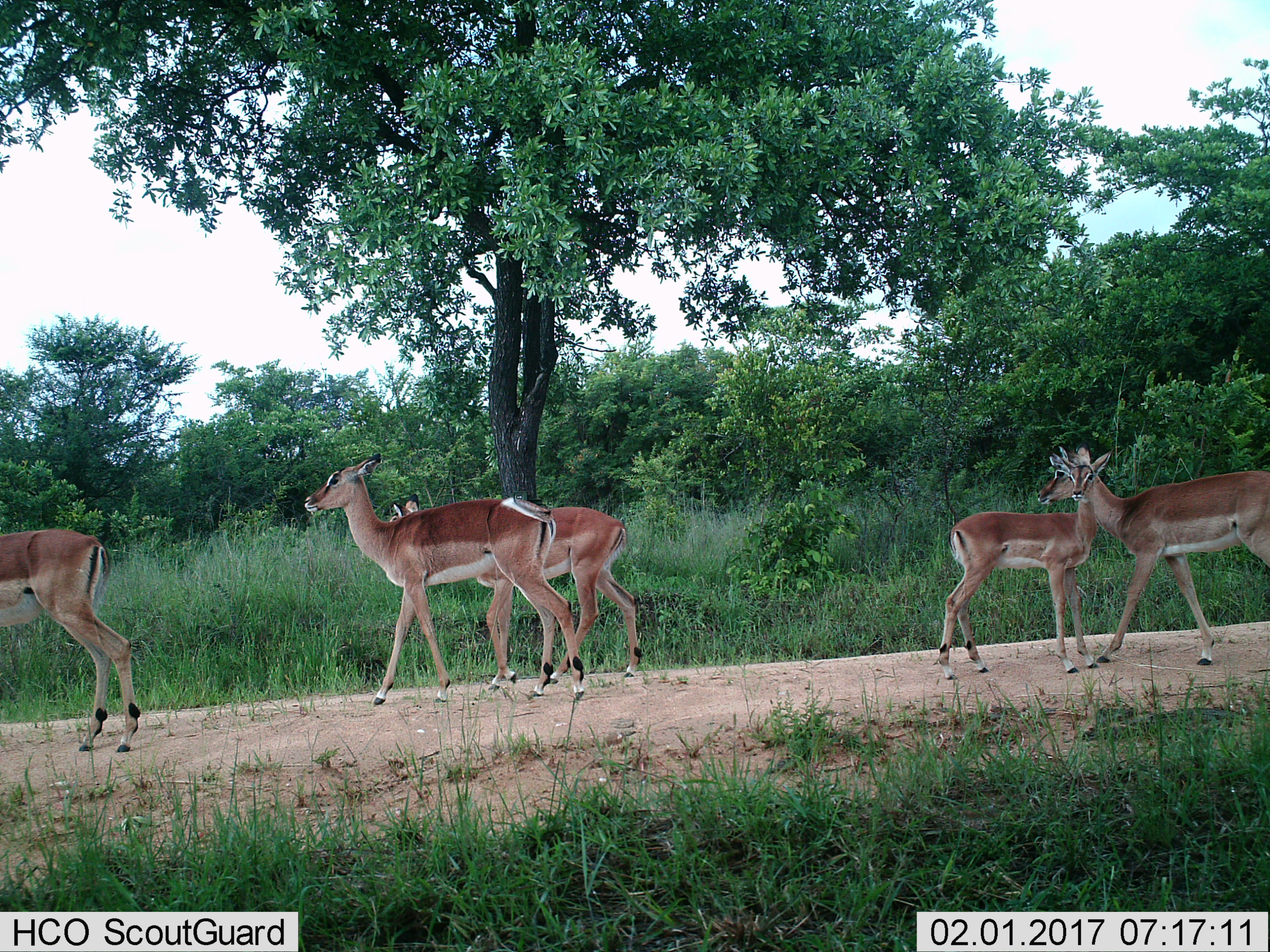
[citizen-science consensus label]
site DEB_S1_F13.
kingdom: Animalia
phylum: Chordata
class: Mammalia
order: Artiodactyla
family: Bovidae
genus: Aepyceros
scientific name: Aepyceros melampus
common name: impala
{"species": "impala (Aepyceros melampus)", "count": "5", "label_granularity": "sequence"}